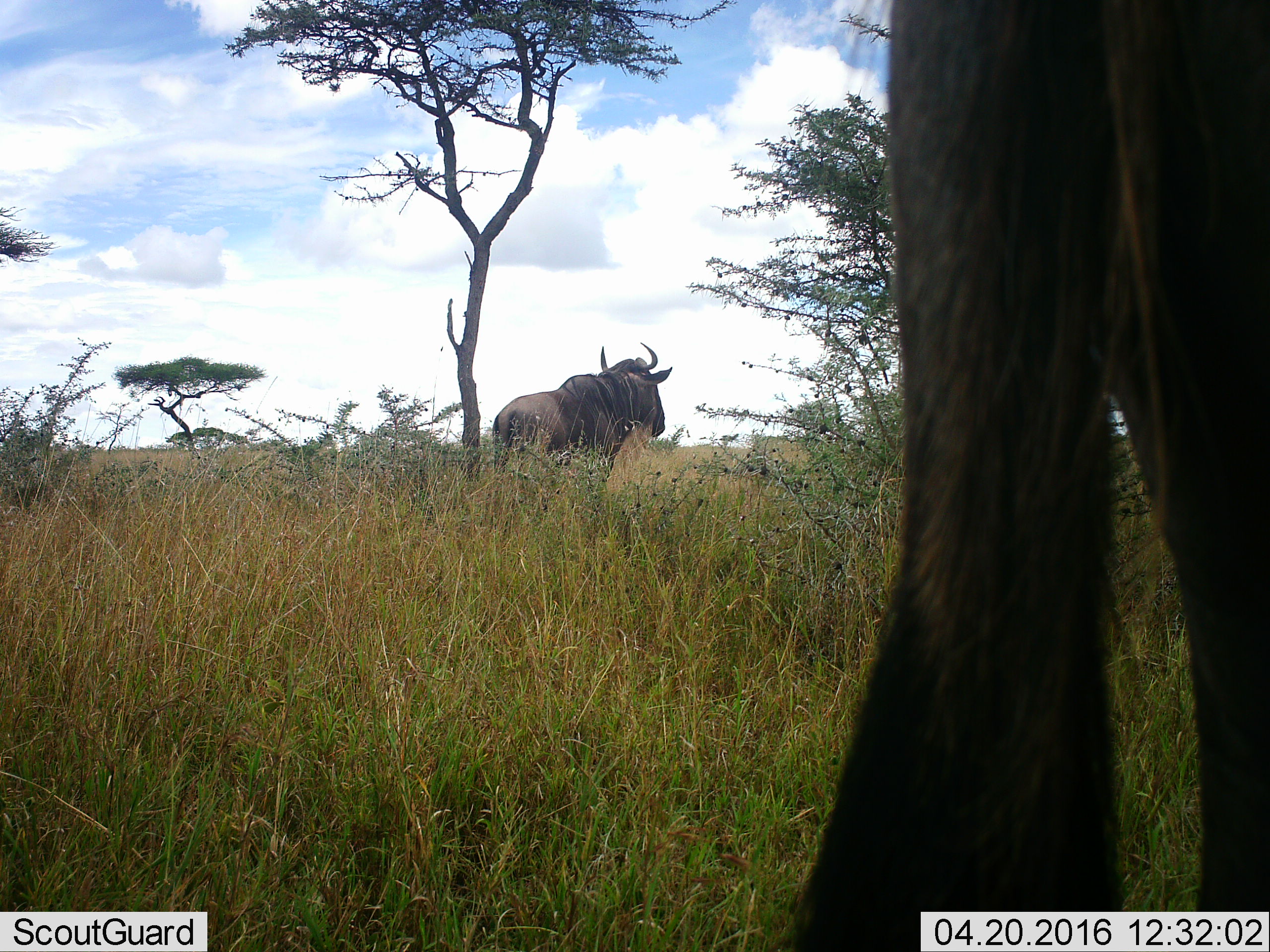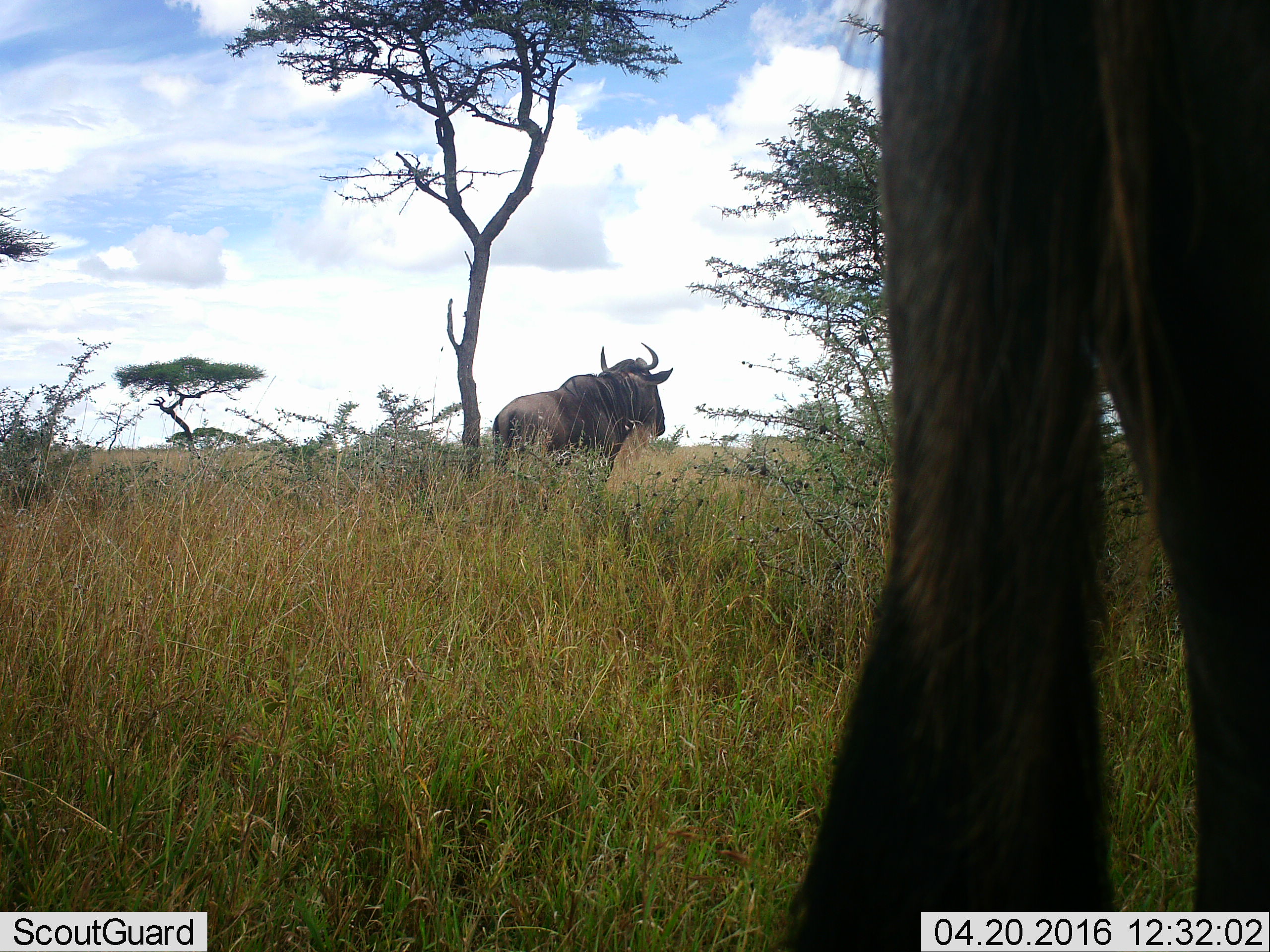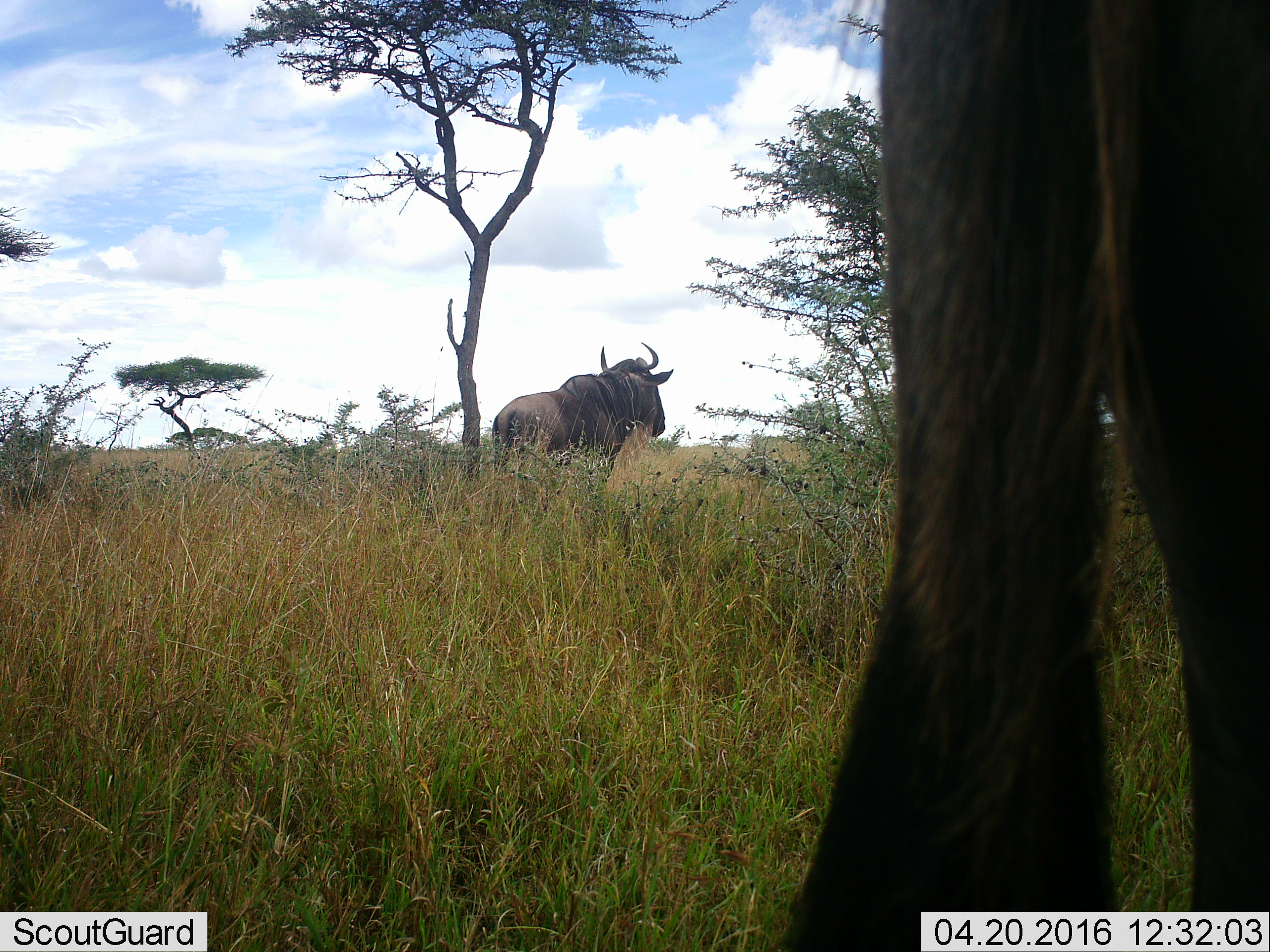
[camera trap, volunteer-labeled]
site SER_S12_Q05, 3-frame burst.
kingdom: Animalia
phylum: Chordata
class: Mammalia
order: Artiodactyla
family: Bovidae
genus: Connochaetes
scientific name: Connochaetes taurinus taurinus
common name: blue wildebeest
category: wildebeestblue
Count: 2.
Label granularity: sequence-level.